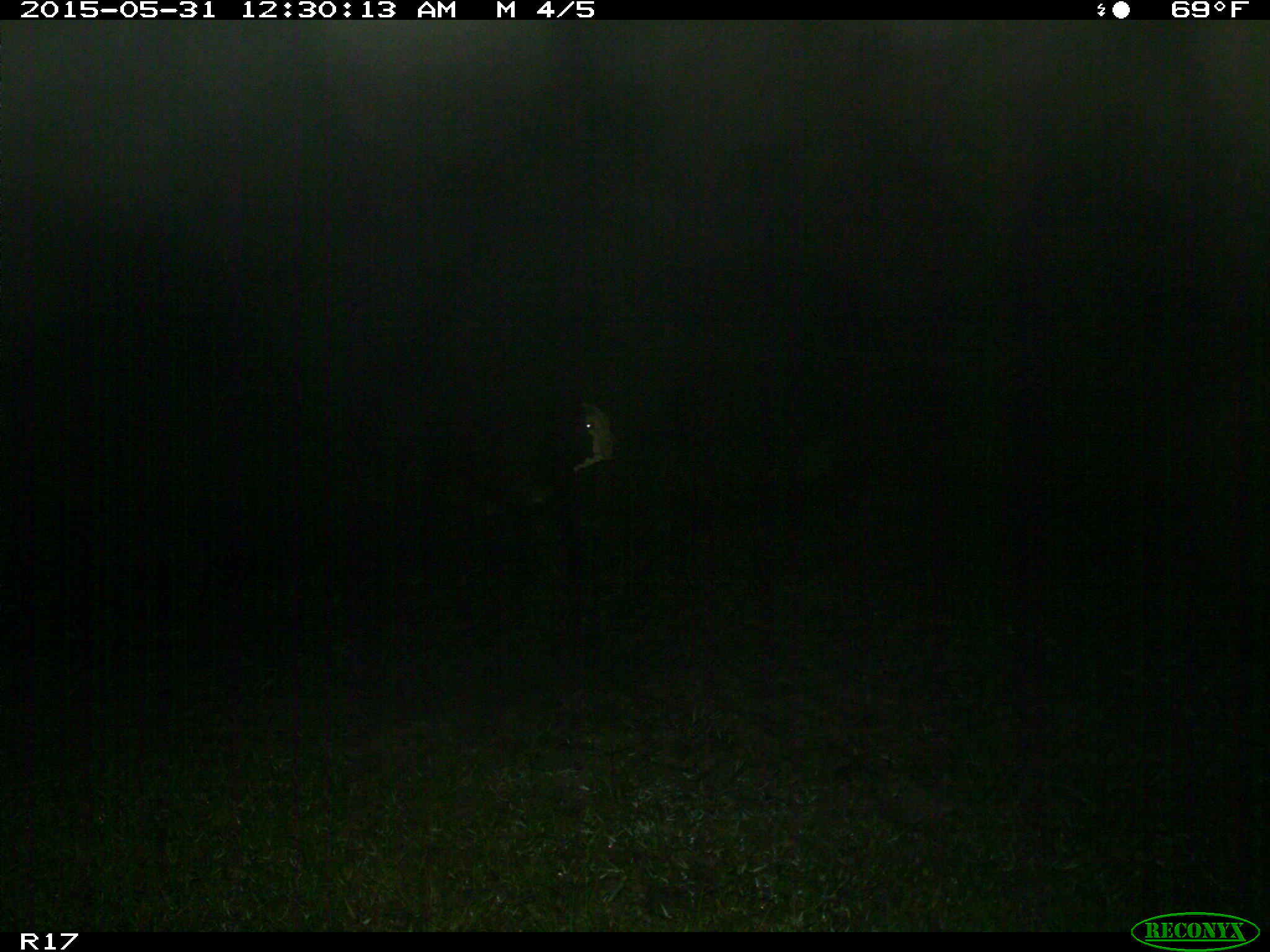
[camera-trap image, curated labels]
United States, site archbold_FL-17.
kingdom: Animalia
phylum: Chordata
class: Mammalia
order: Artiodactyla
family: Bovidae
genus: Bos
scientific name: Bos taurus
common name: domestic cow